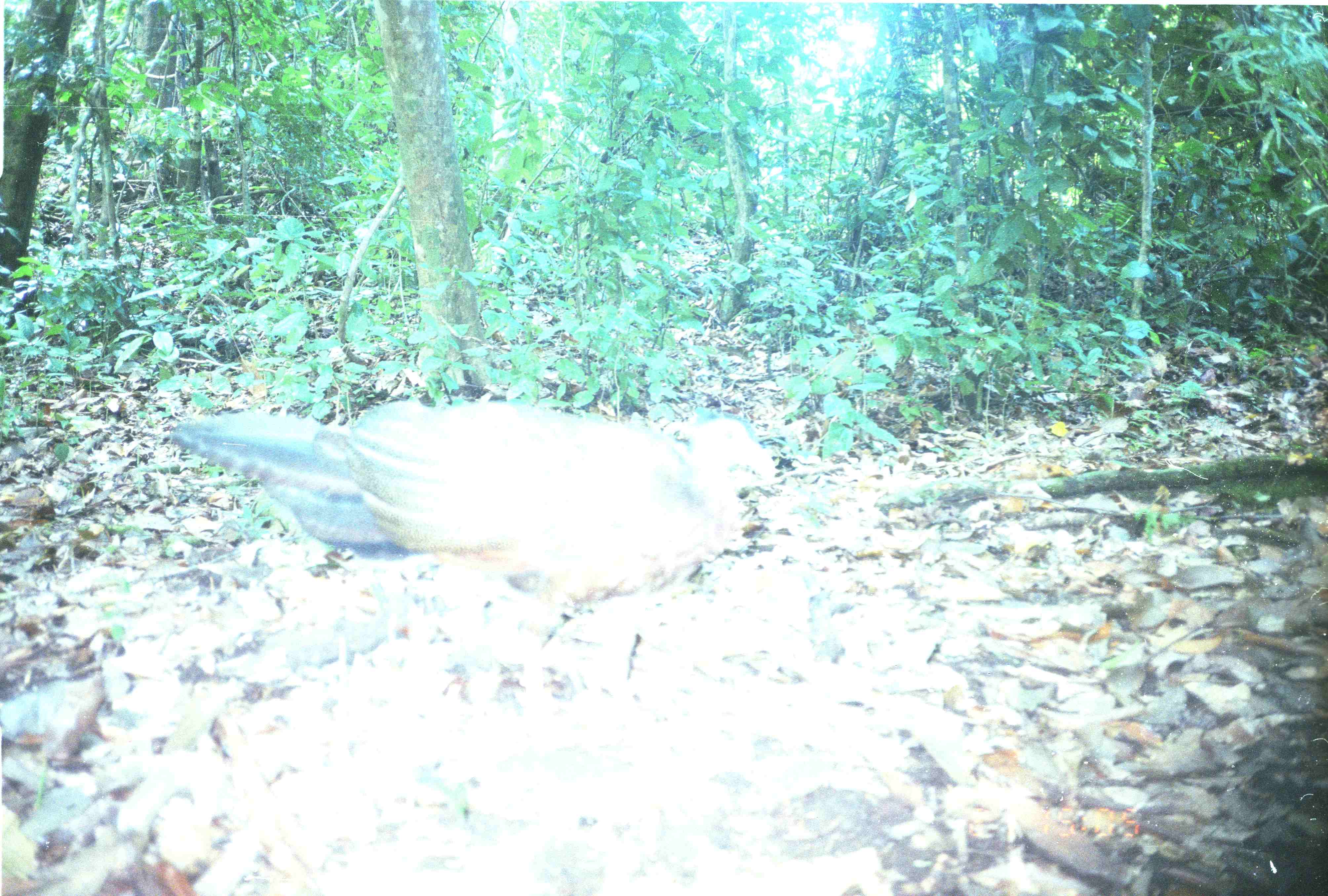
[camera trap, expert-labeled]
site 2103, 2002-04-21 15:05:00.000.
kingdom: Animalia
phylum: Chordata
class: Aves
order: Galliformes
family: Phasianidae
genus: Argusianus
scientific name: Argusianus argus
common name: great argus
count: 1